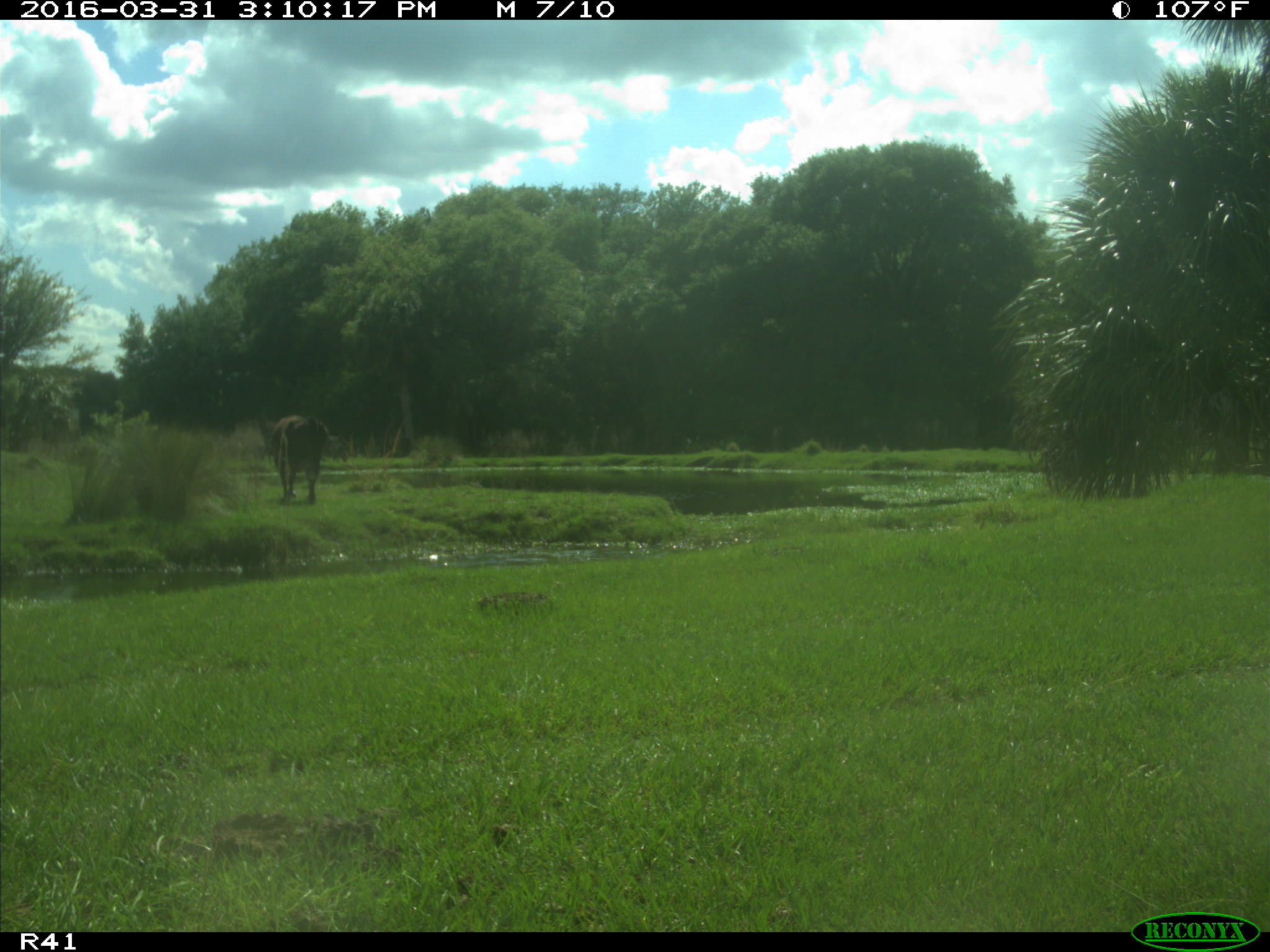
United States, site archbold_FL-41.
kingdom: Animalia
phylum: Chordata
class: Mammalia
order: Artiodactyla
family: Bovidae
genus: Bos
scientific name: Bos taurus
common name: domestic cow